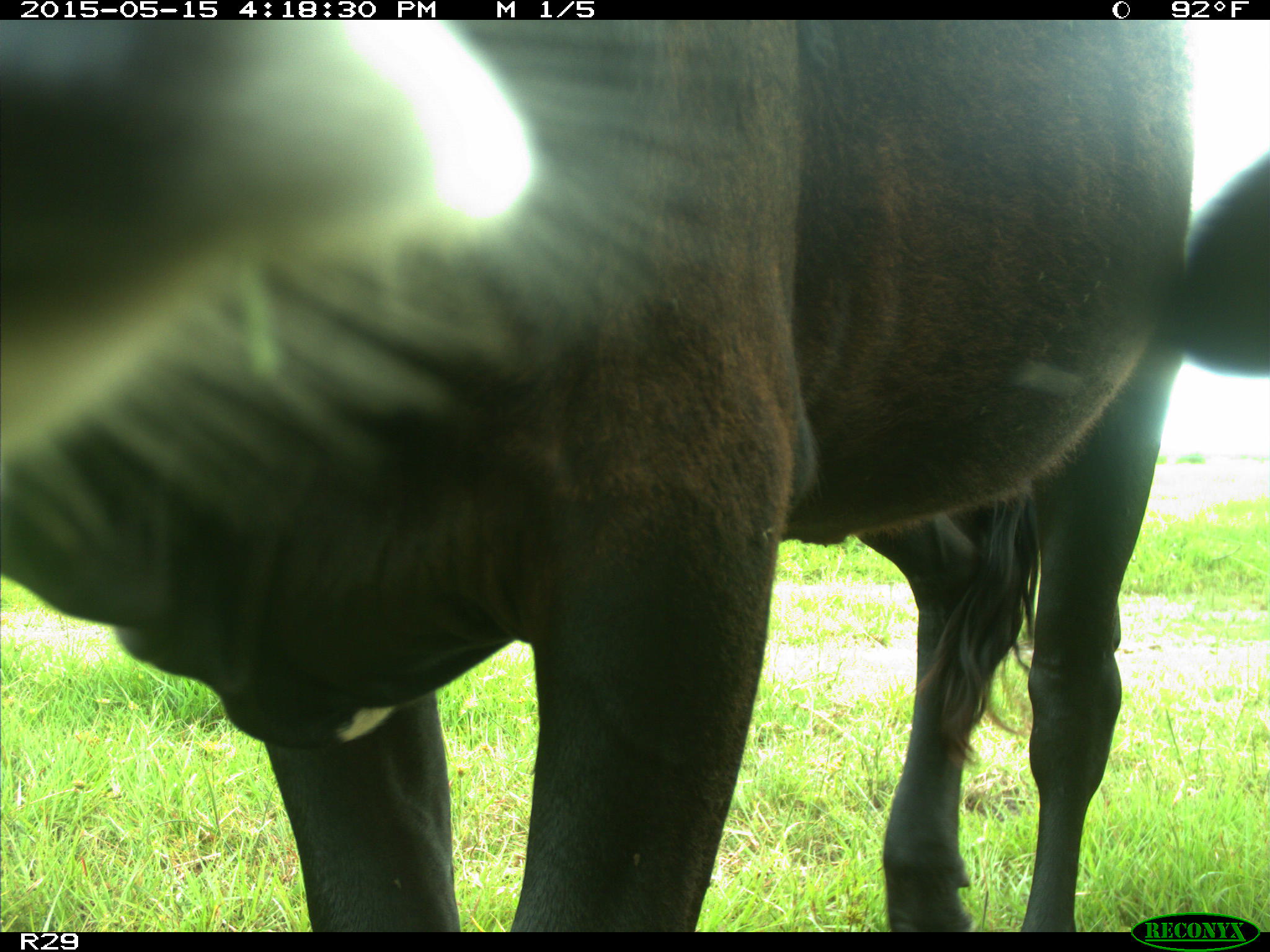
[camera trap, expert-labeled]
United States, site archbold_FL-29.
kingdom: Animalia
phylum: Chordata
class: Mammalia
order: Artiodactyla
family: Bovidae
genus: Bos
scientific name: Bos taurus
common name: domestic cow